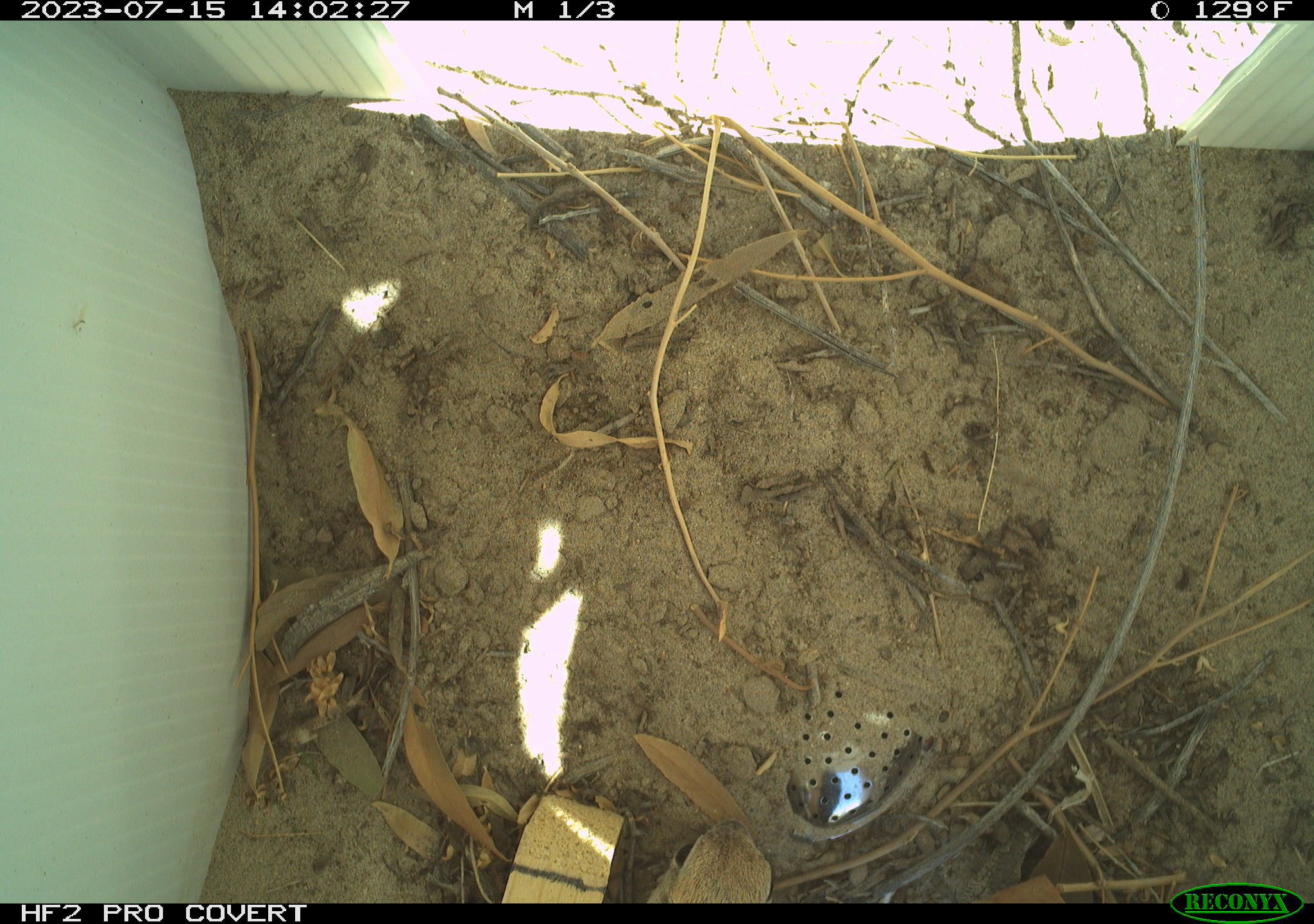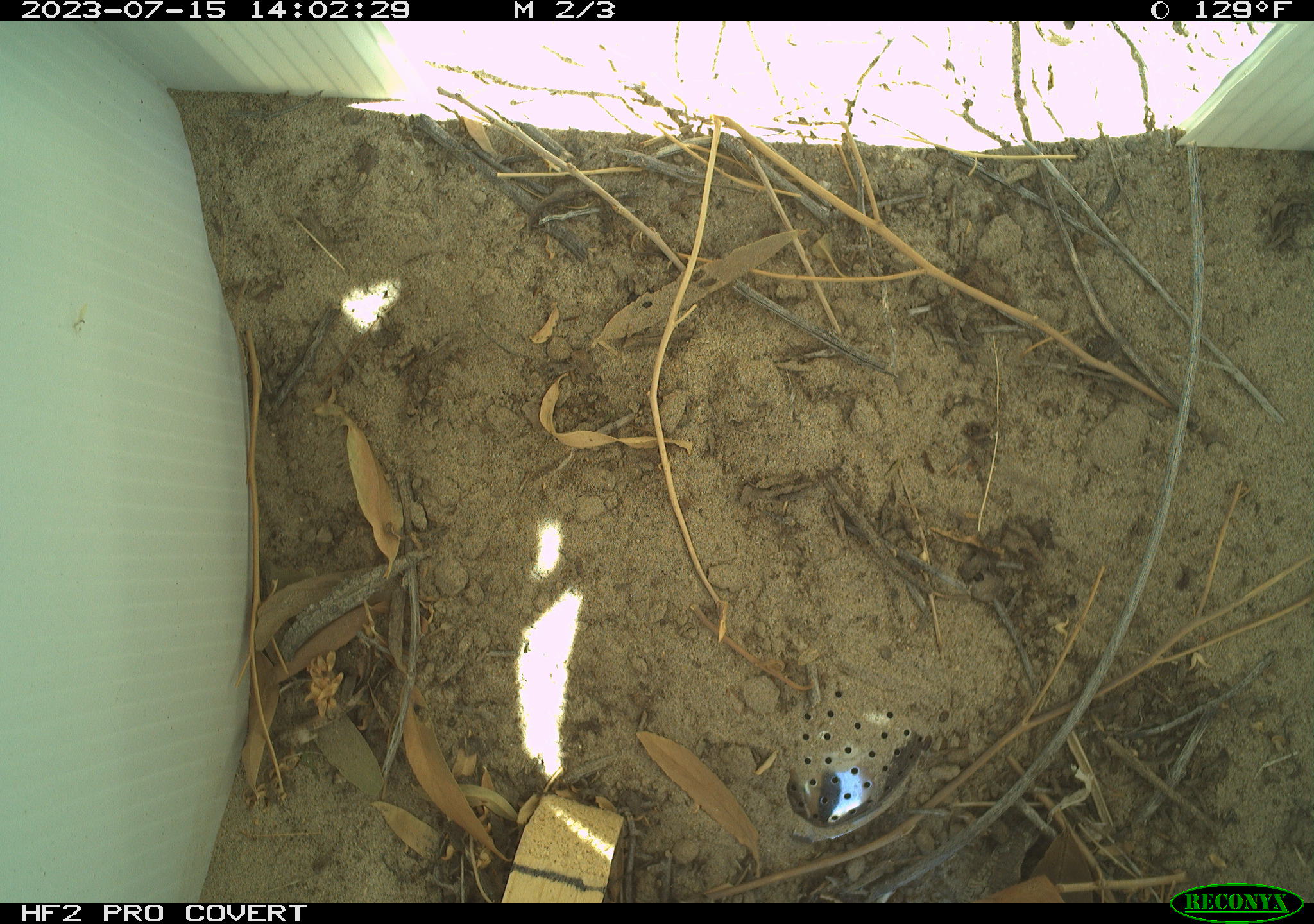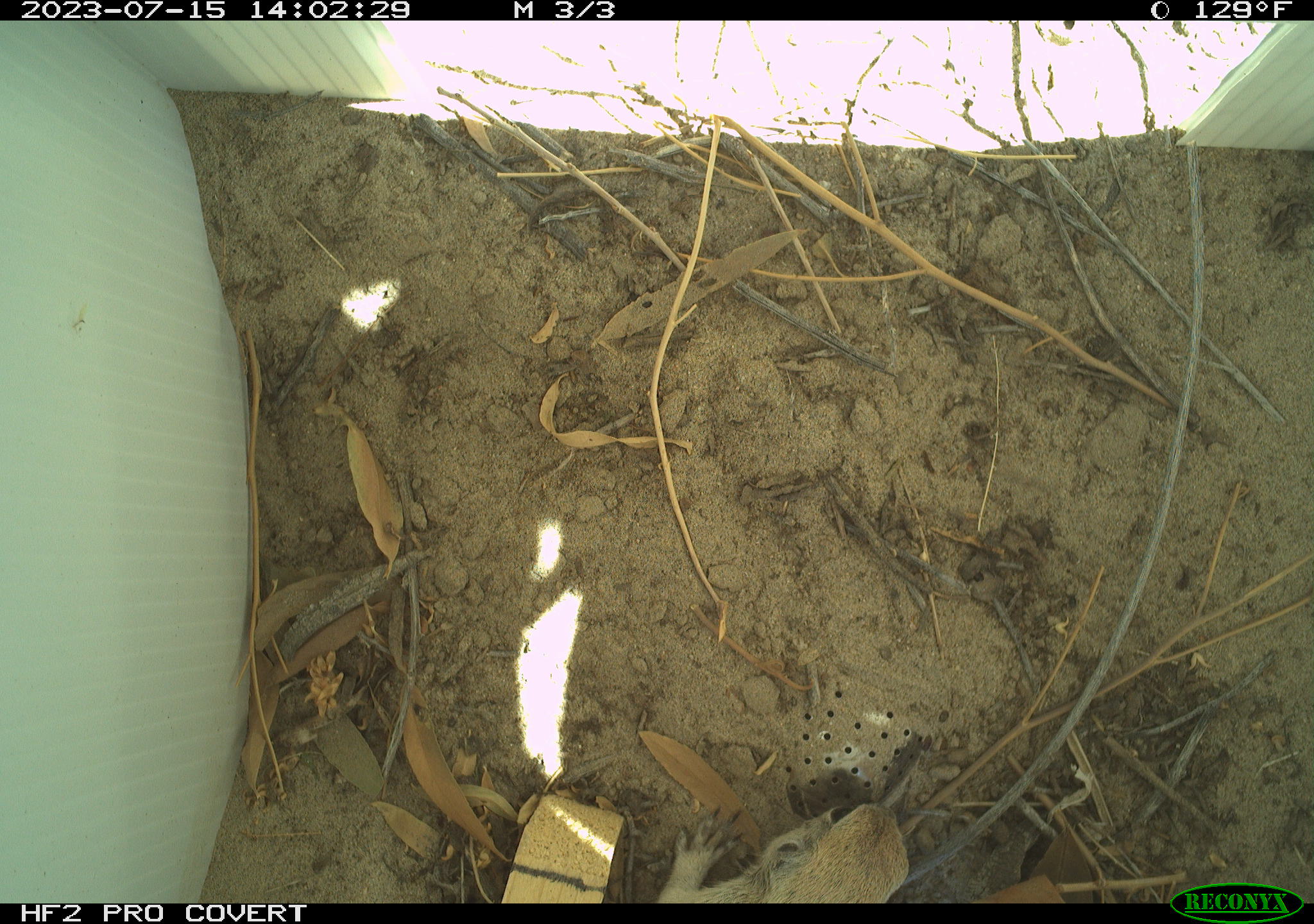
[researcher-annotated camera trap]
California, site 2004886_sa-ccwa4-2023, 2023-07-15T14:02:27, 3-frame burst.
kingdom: Animalia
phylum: Chordata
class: Mammalia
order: Rodentia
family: Sciuridae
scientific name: Sciuridae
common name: squirrels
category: sciuridae family